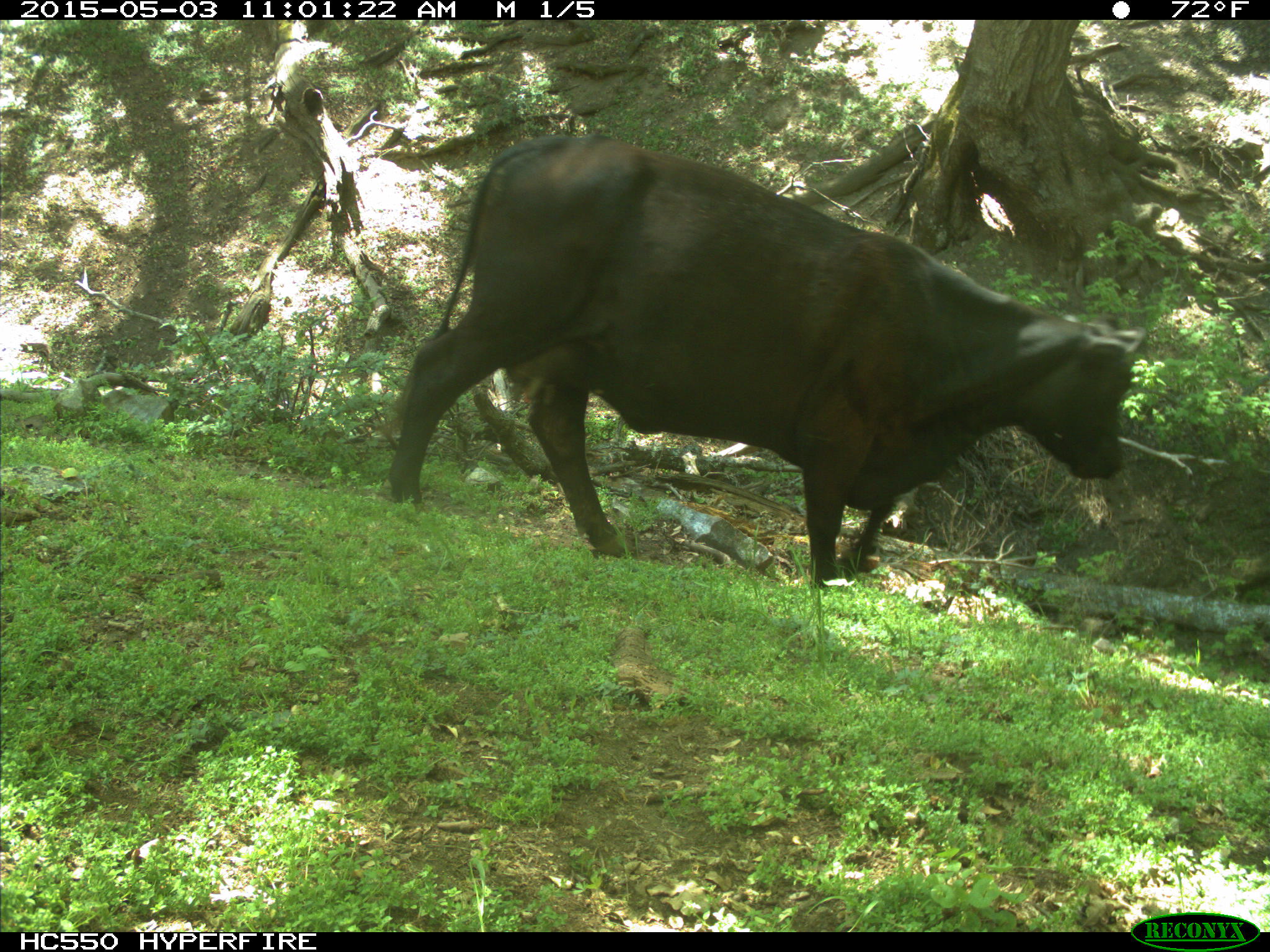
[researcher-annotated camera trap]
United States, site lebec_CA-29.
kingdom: Animalia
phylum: Chordata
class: Mammalia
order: Artiodactyla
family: Bovidae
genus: Bos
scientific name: Bos taurus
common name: domestic cow